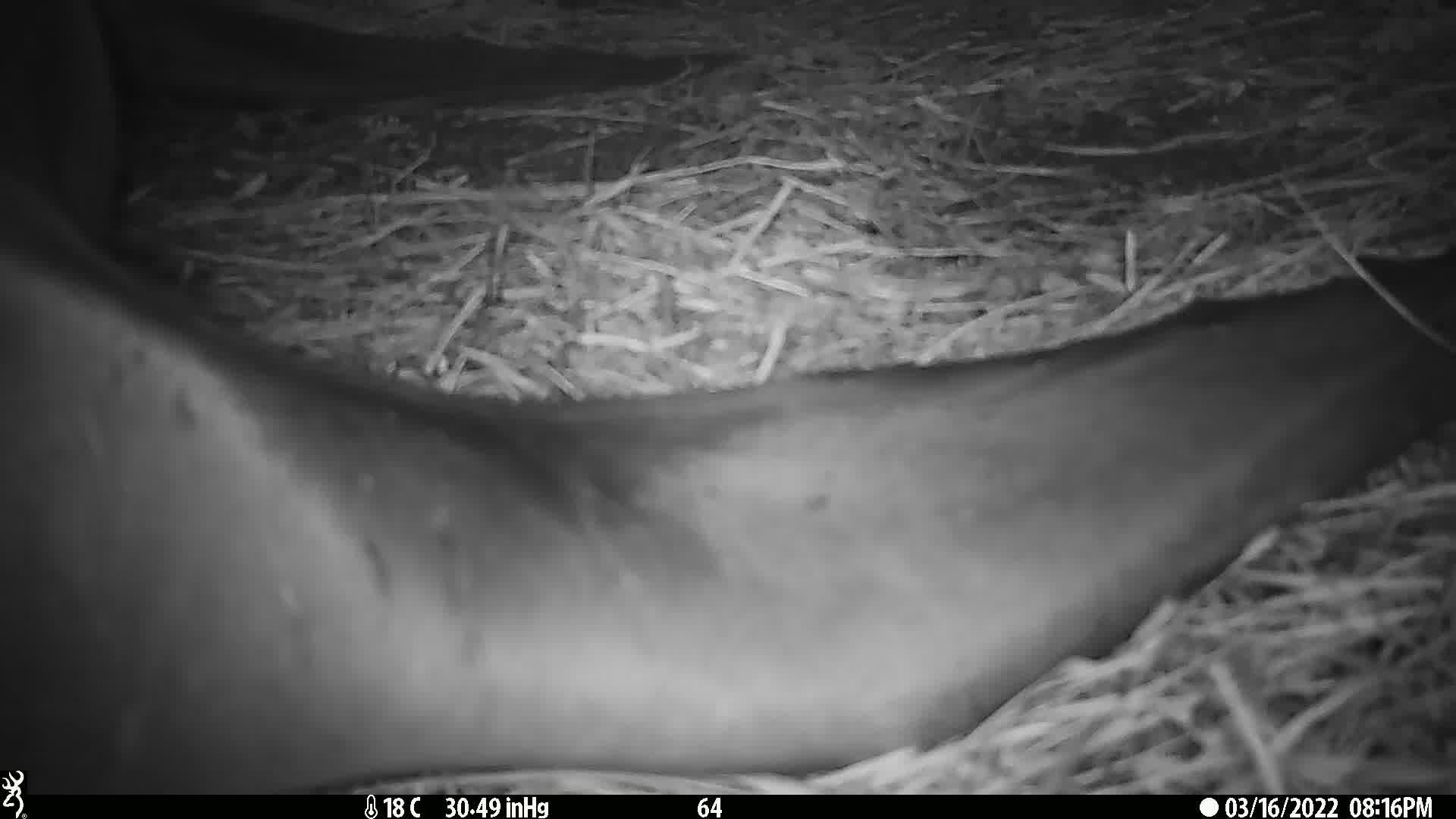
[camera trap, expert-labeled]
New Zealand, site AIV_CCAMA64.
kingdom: Animalia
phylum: Chordata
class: Mammalia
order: Carnivora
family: Otariidae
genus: Phocarctos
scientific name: Phocarctos hookeri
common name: new zealand sea lion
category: sealion